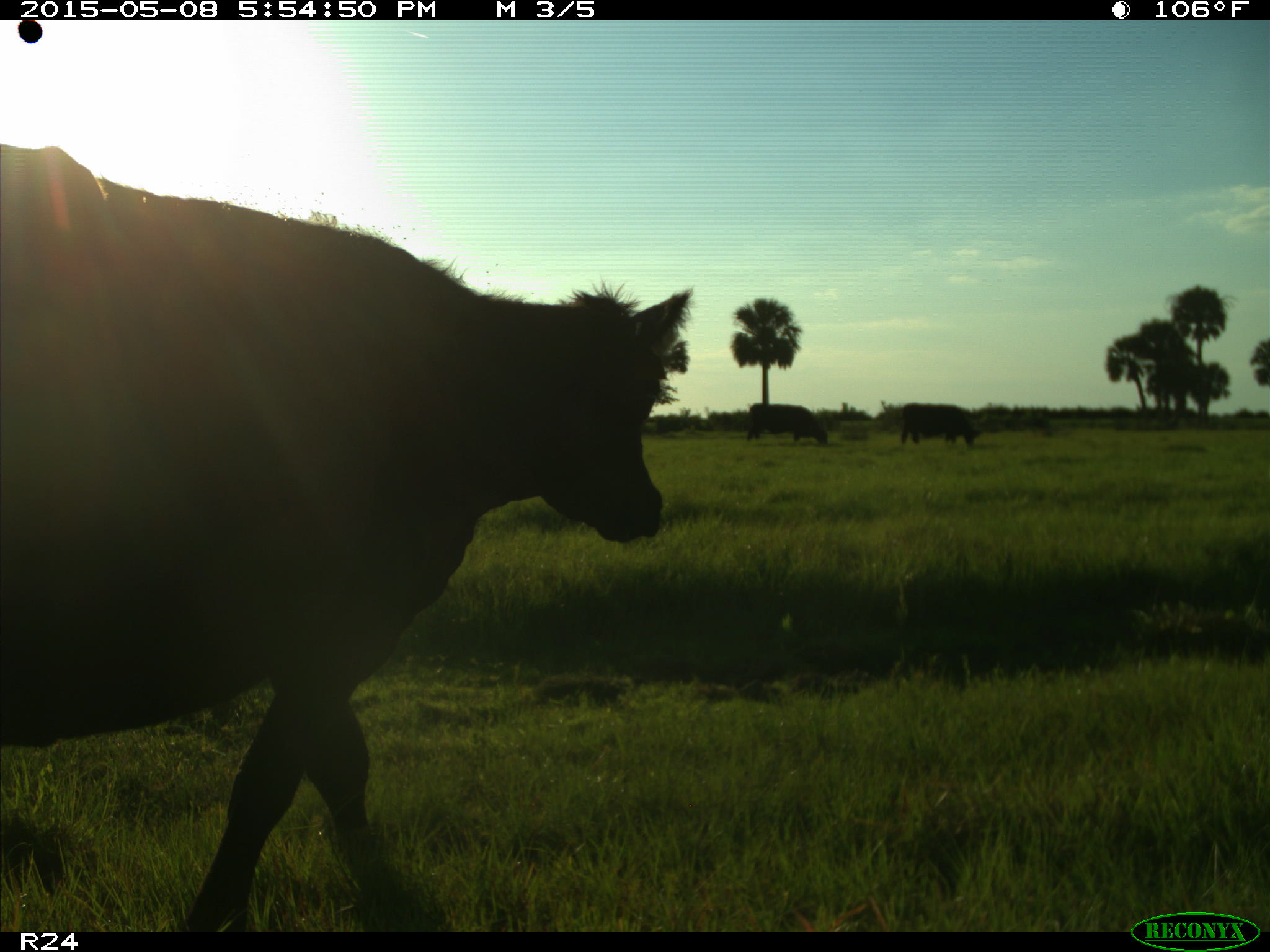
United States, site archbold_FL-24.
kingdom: Animalia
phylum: Chordata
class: Mammalia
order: Artiodactyla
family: Bovidae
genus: Bos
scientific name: Bos taurus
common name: domestic cow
Bos taurus (domestic cow).